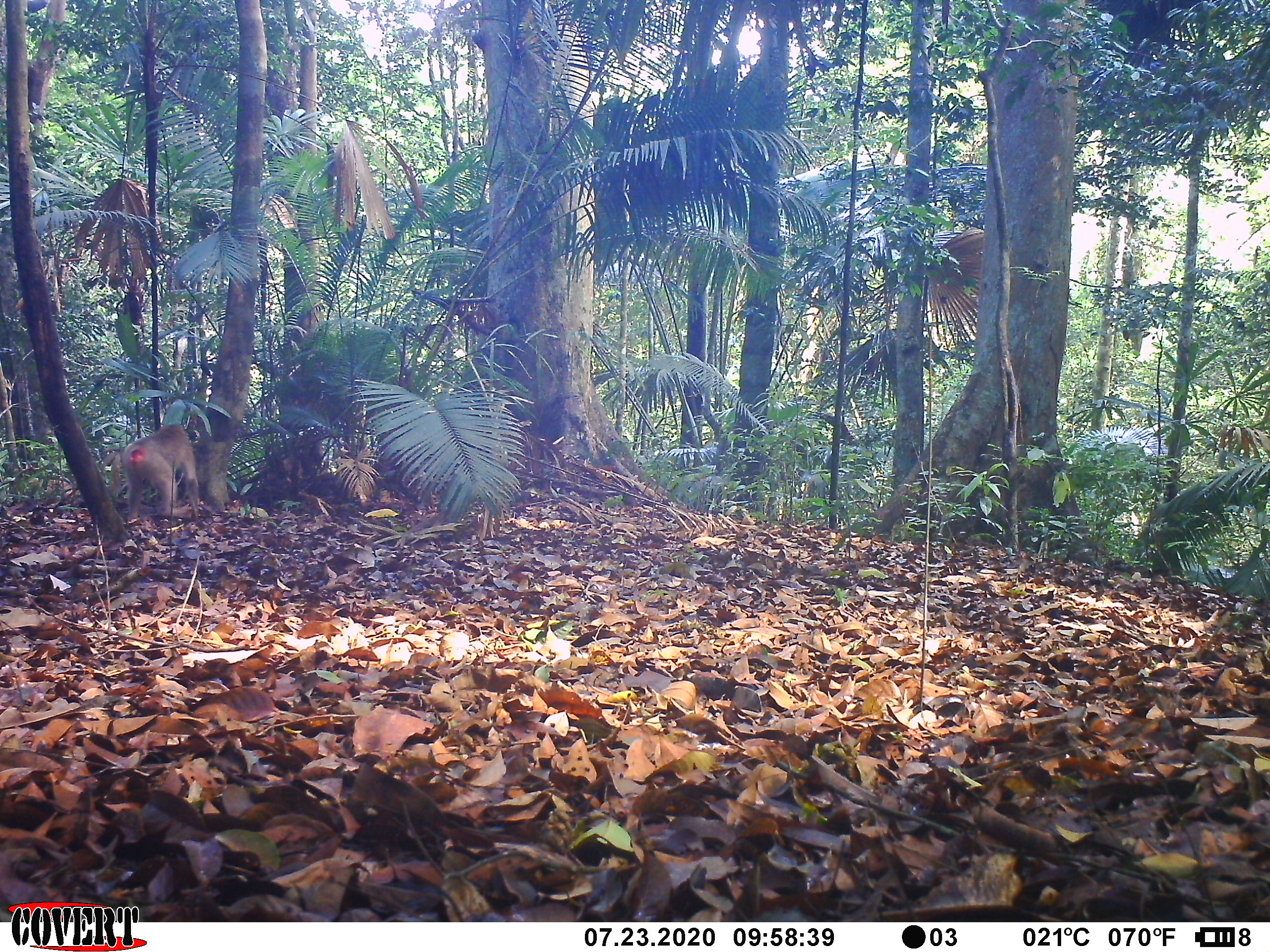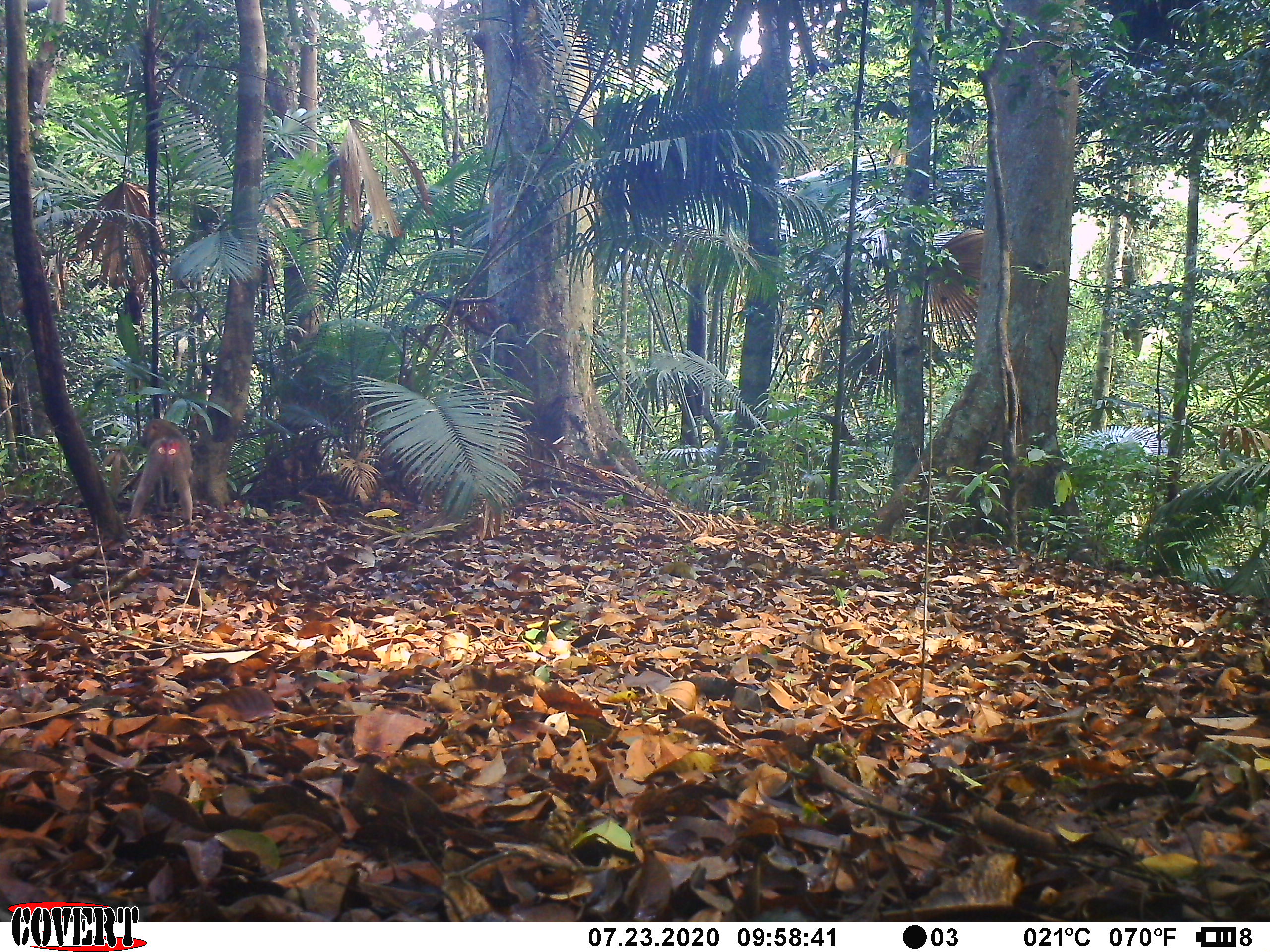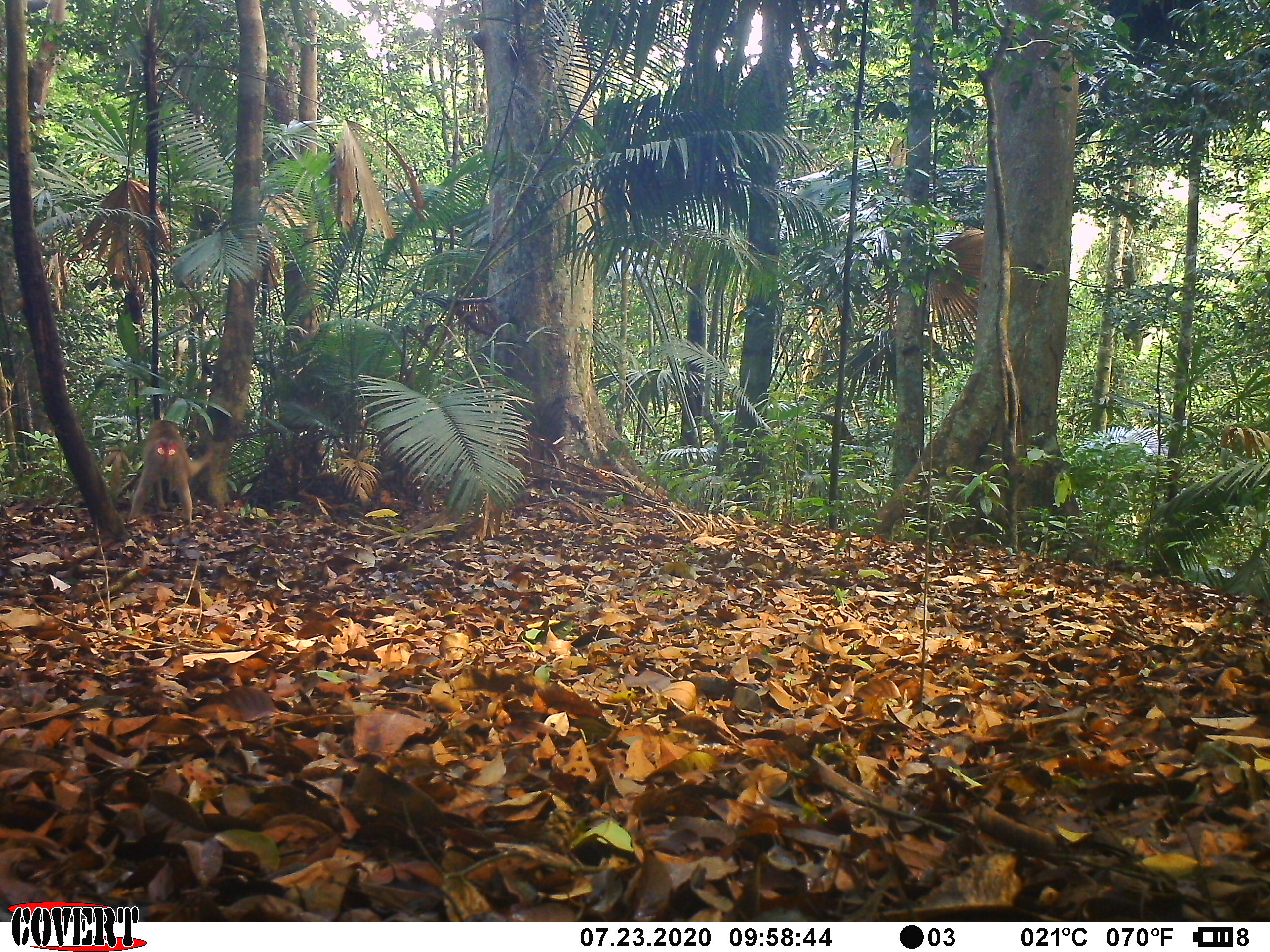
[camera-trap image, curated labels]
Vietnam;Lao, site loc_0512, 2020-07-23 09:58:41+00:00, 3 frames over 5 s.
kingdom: Animalia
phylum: Chordata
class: Mammalia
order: Primates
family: Cercopithecidae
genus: Macaca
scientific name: Macaca nemestrina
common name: pig-tailed macaque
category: pig tailed macaque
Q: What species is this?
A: Pig tailed macaque (pig-tailed macaque) (Macaca nemestrina).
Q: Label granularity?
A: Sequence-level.